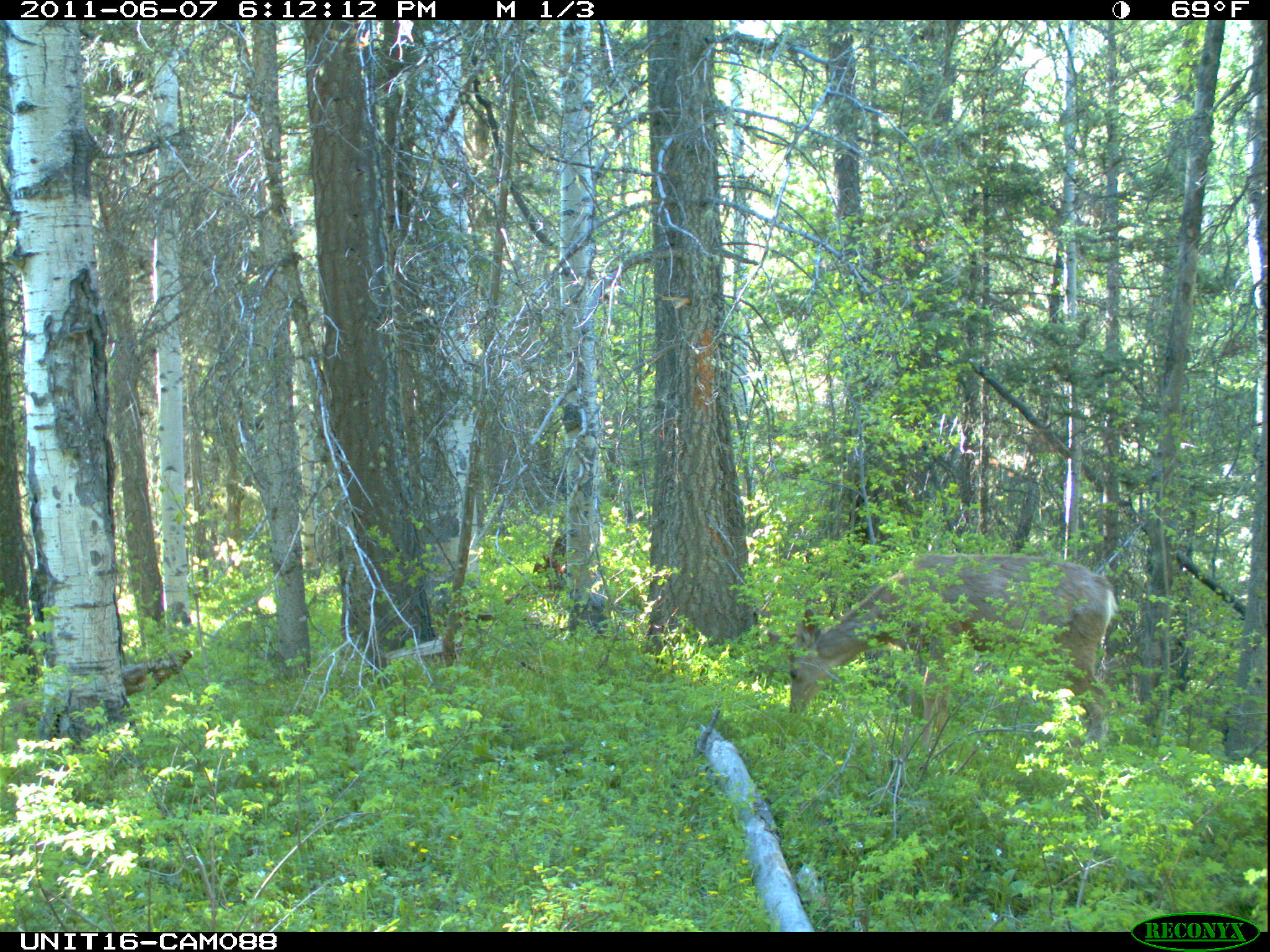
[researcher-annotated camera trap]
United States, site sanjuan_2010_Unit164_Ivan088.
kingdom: Animalia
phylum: Chordata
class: Mammalia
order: Artiodactyla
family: Cervidae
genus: Odocoileus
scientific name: Odocoileus hemionus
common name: mule deer